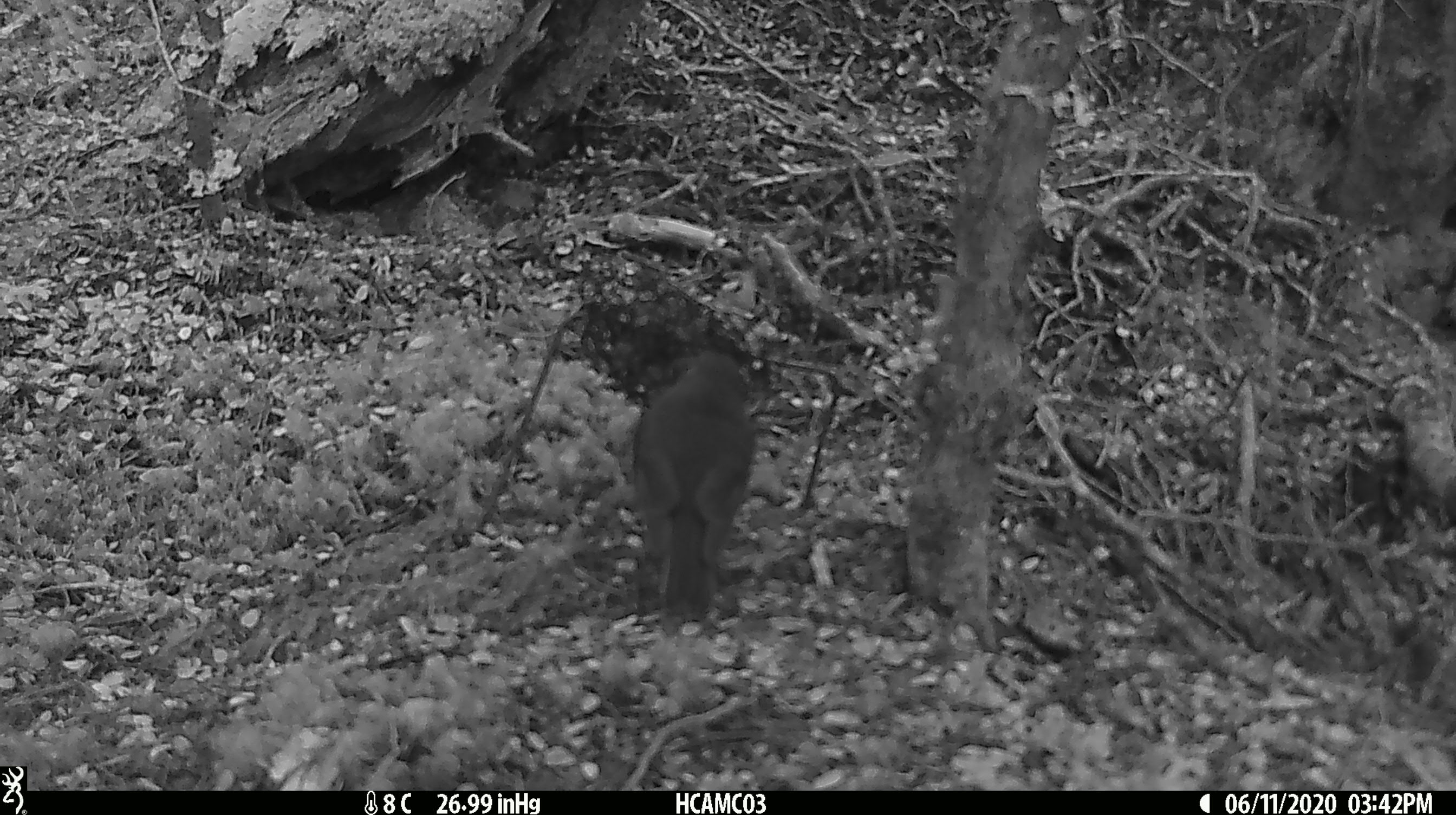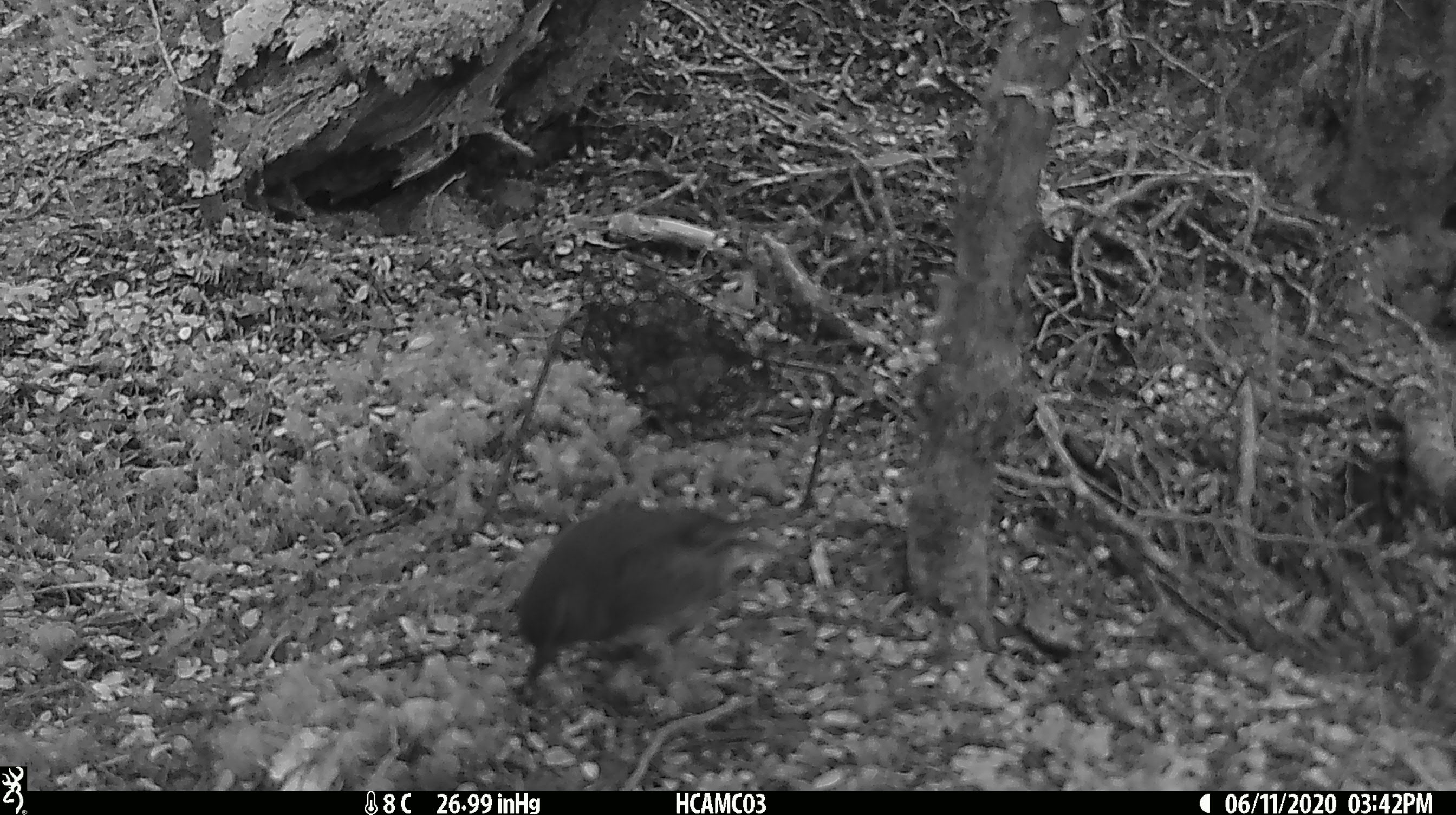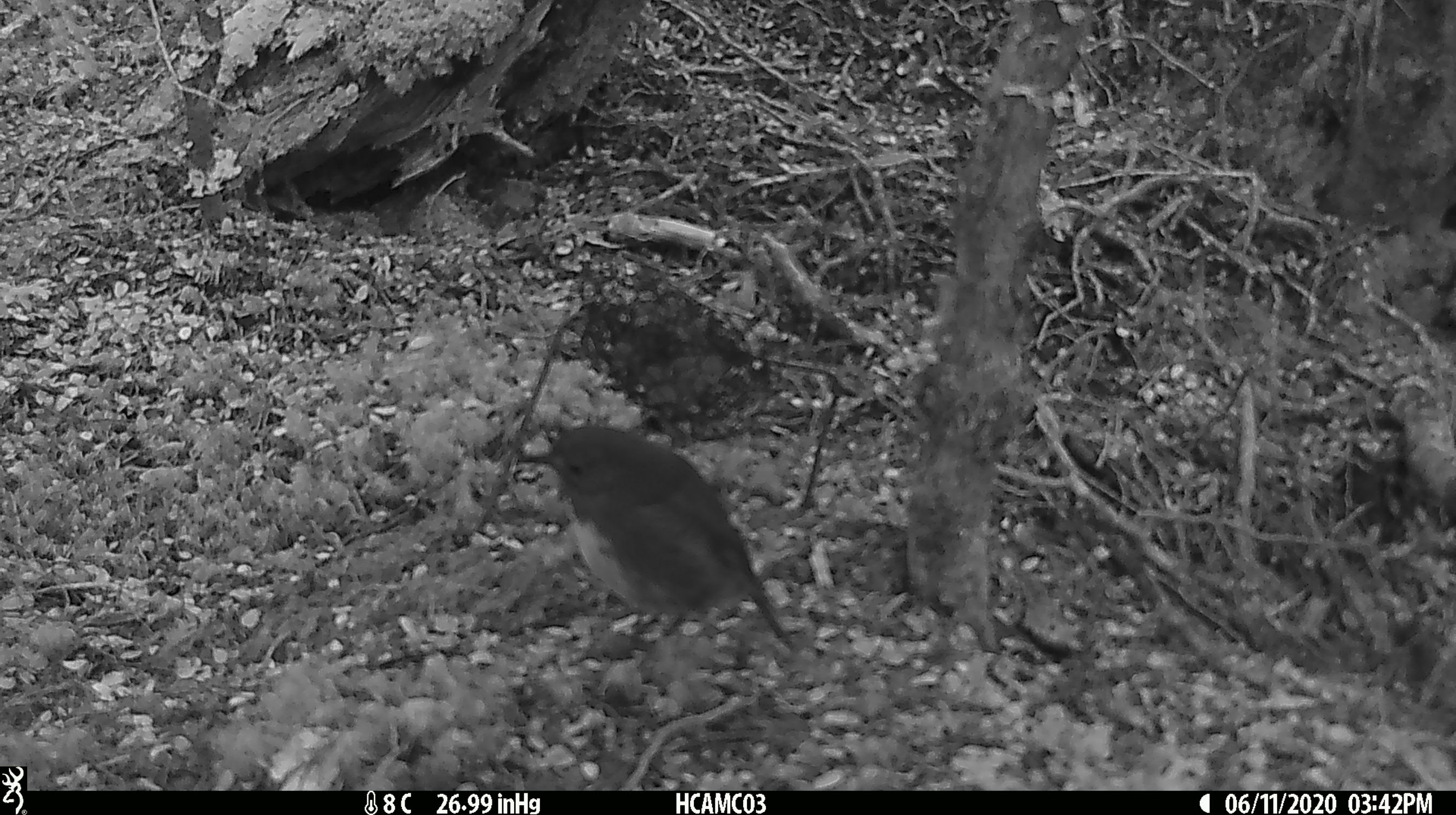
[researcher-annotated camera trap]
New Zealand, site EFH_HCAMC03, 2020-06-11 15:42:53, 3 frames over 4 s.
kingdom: Animalia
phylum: Chordata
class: Aves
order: Passeriformes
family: Petroicidae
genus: Petroica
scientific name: Petroica australis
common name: new zealand robin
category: robin